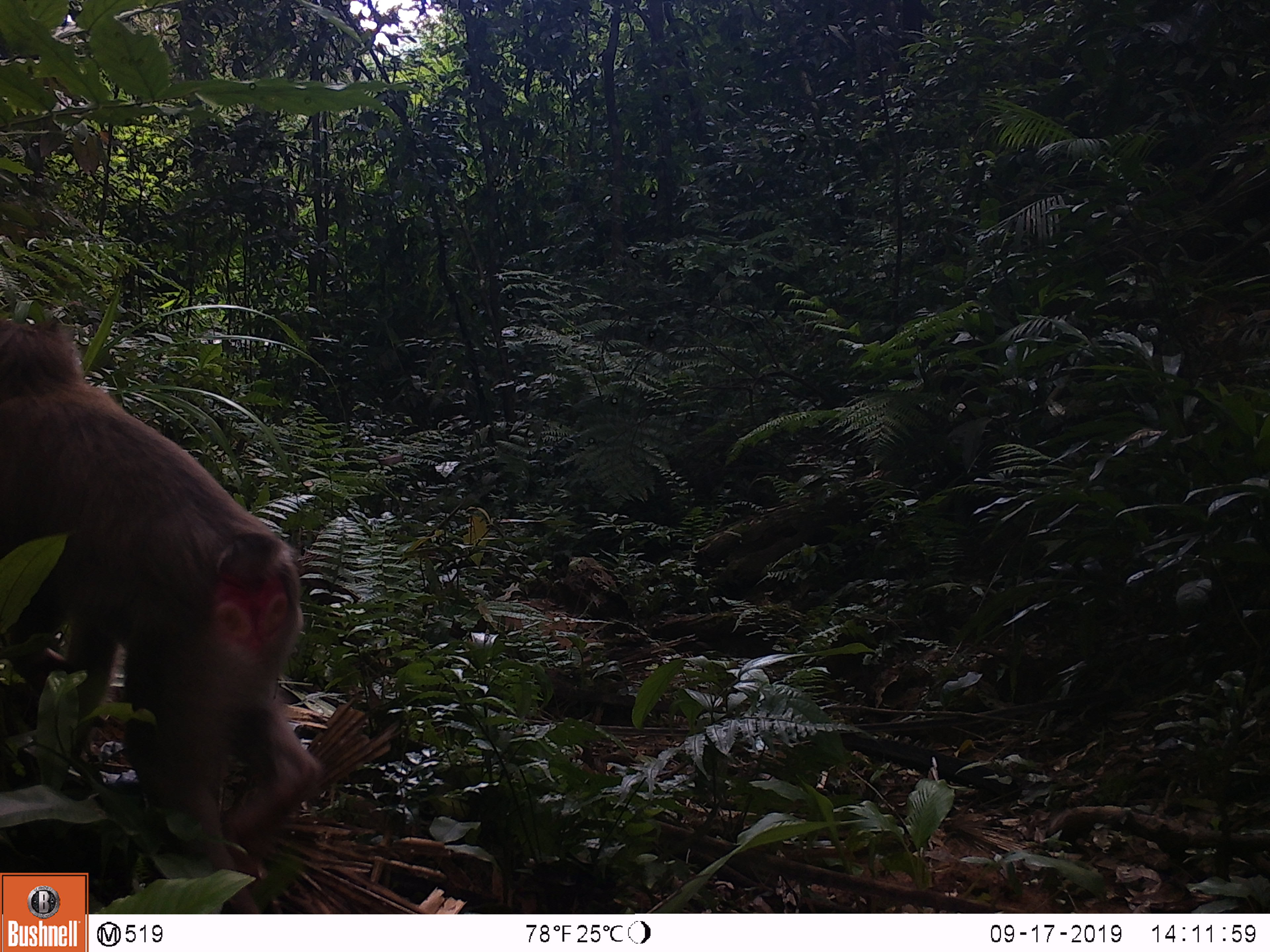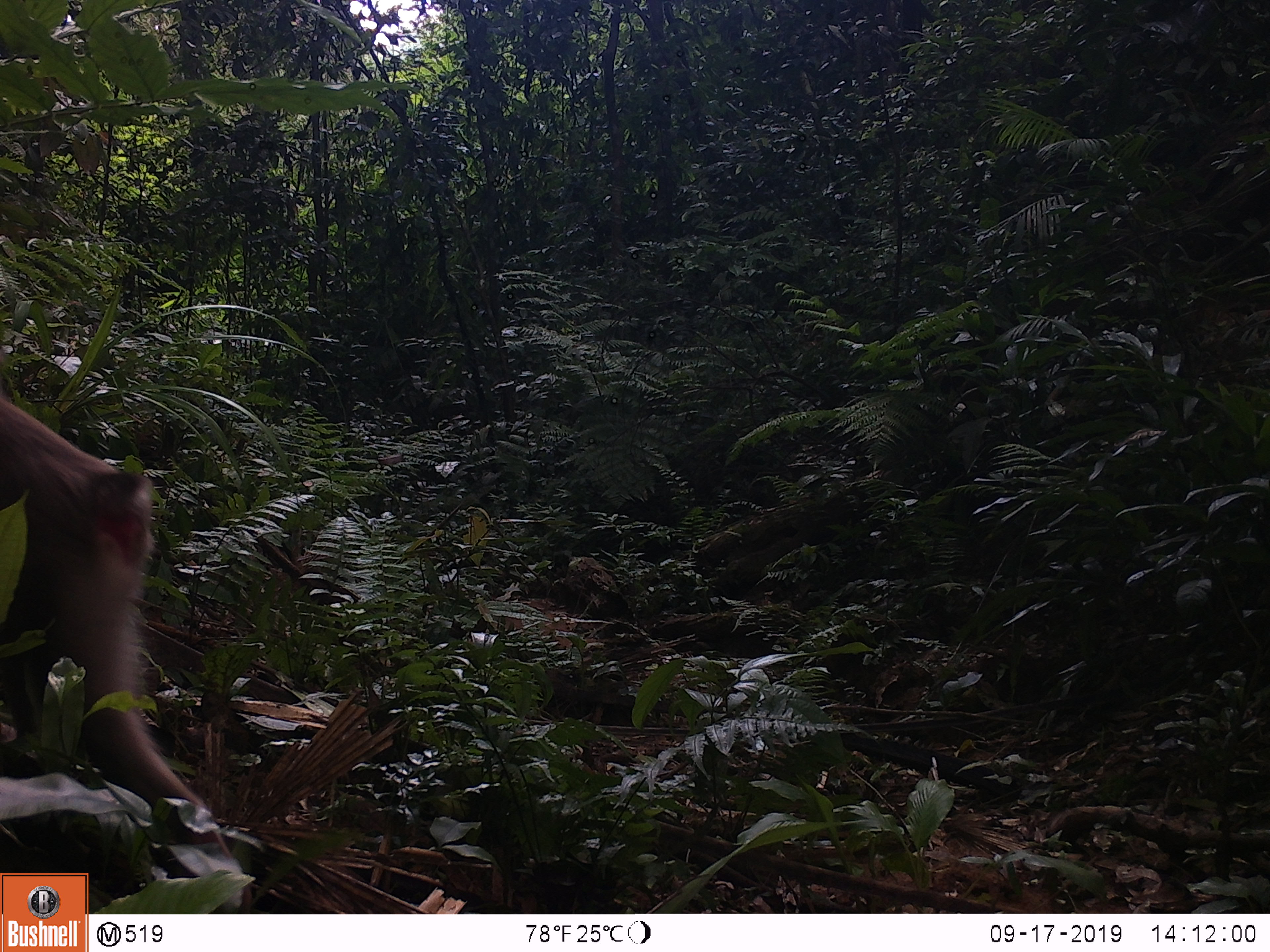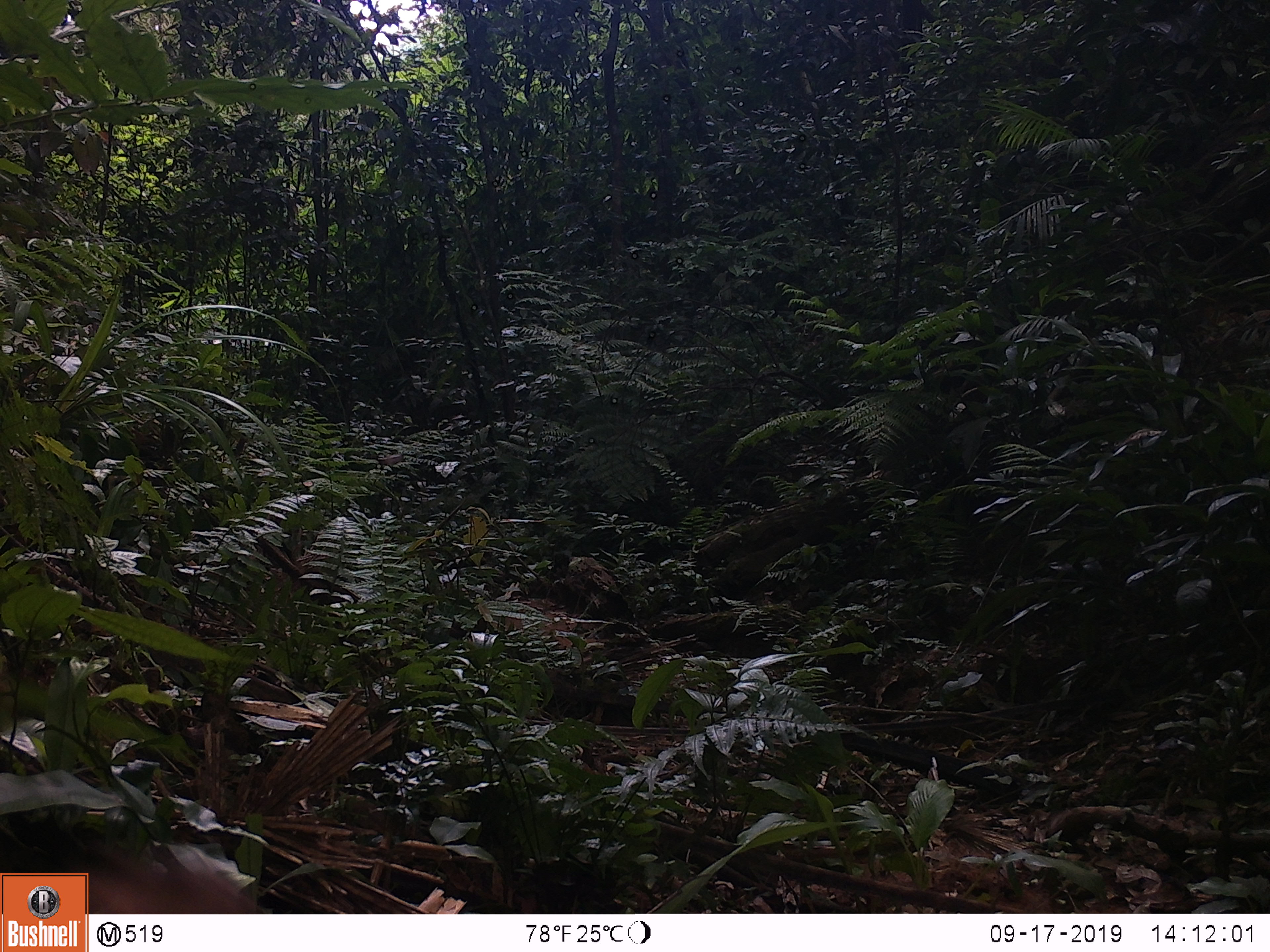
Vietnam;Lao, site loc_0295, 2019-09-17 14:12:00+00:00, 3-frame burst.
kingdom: Animalia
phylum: Chordata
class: Mammalia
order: Primates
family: Cercopithecidae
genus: Macaca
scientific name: Macaca nemestrina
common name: pig-tailed macaque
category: pig tailed macaque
Pig tailed macaque (pig-tailed macaque) (Macaca nemestrina). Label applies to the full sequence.